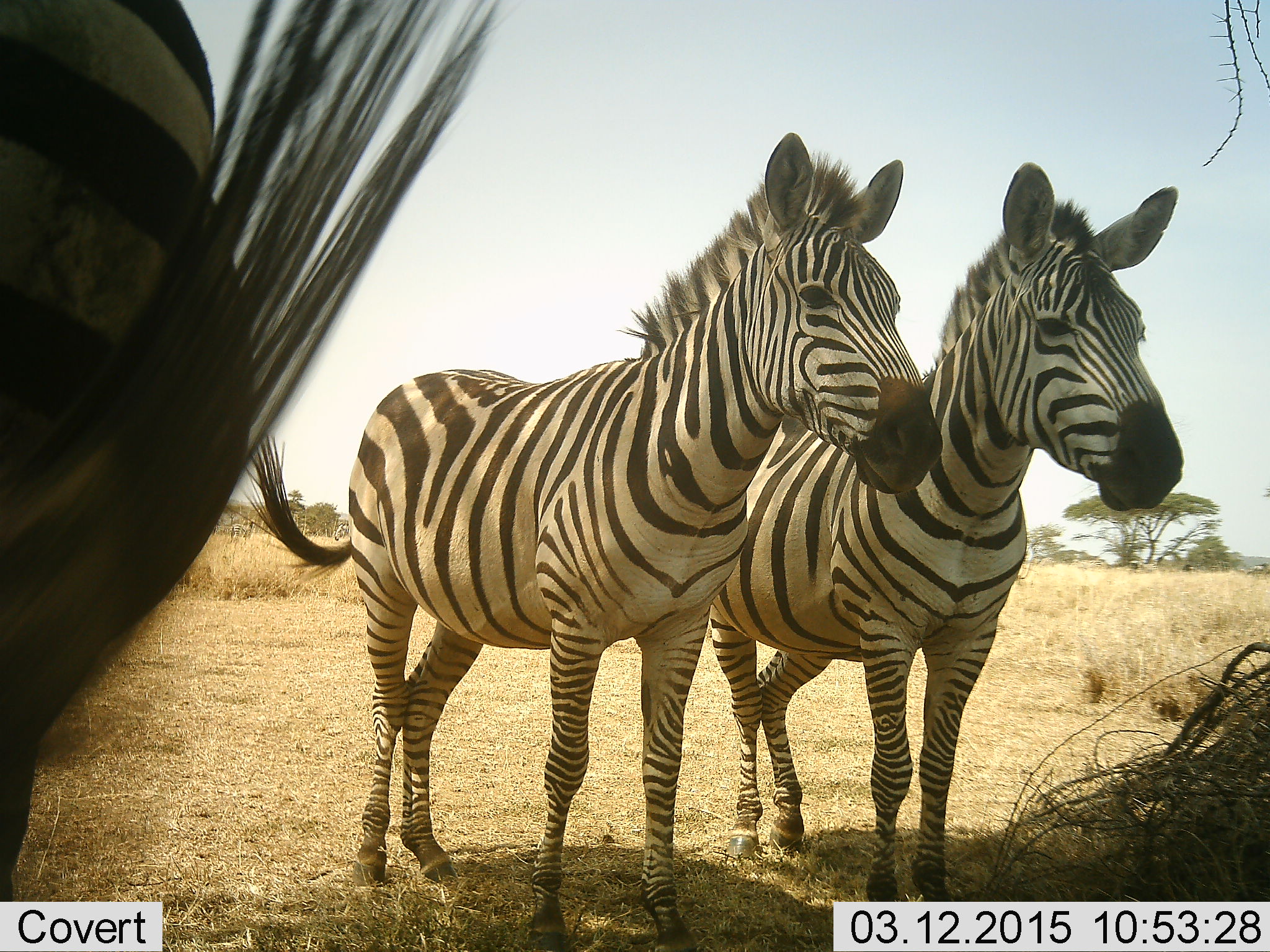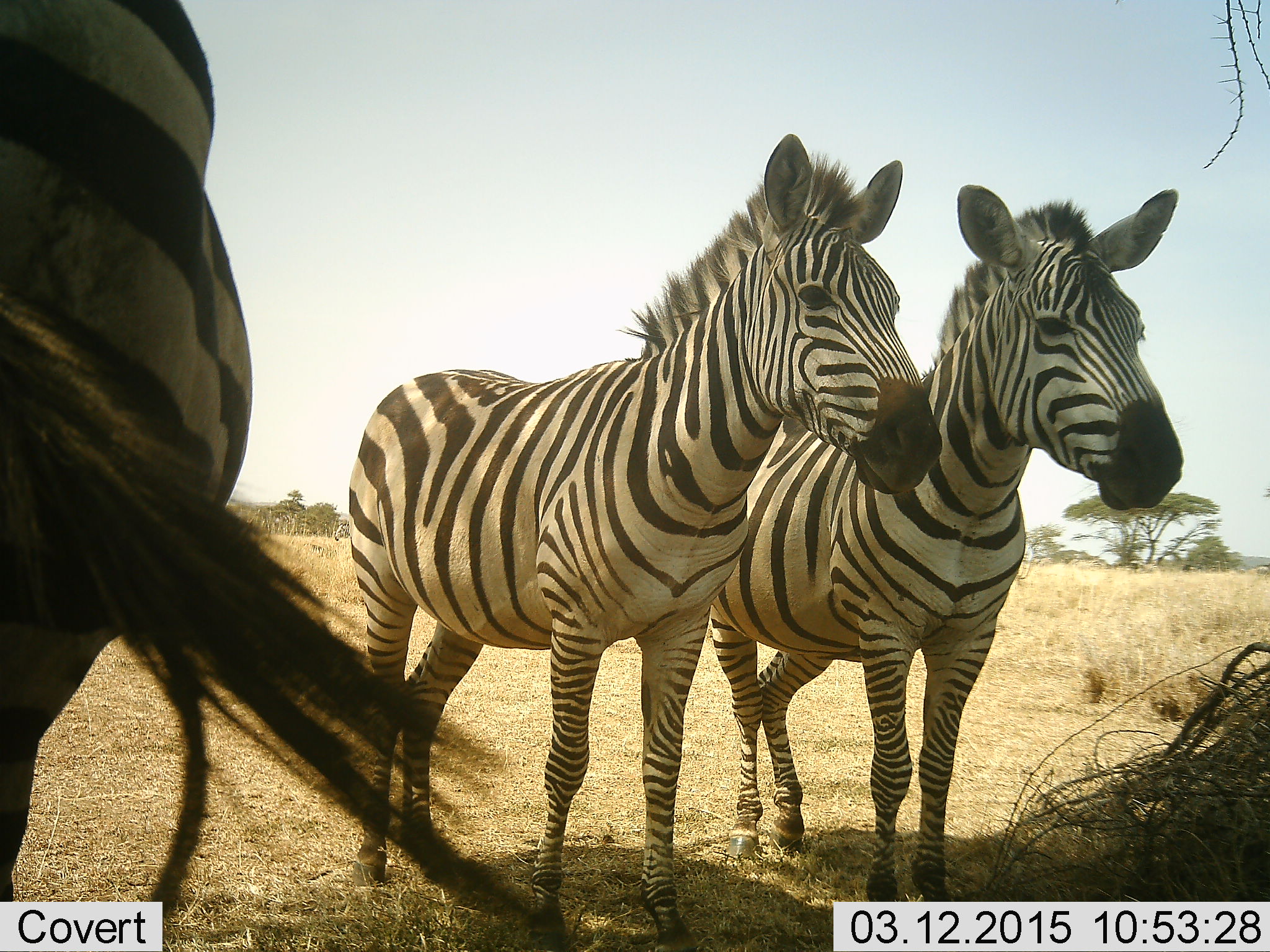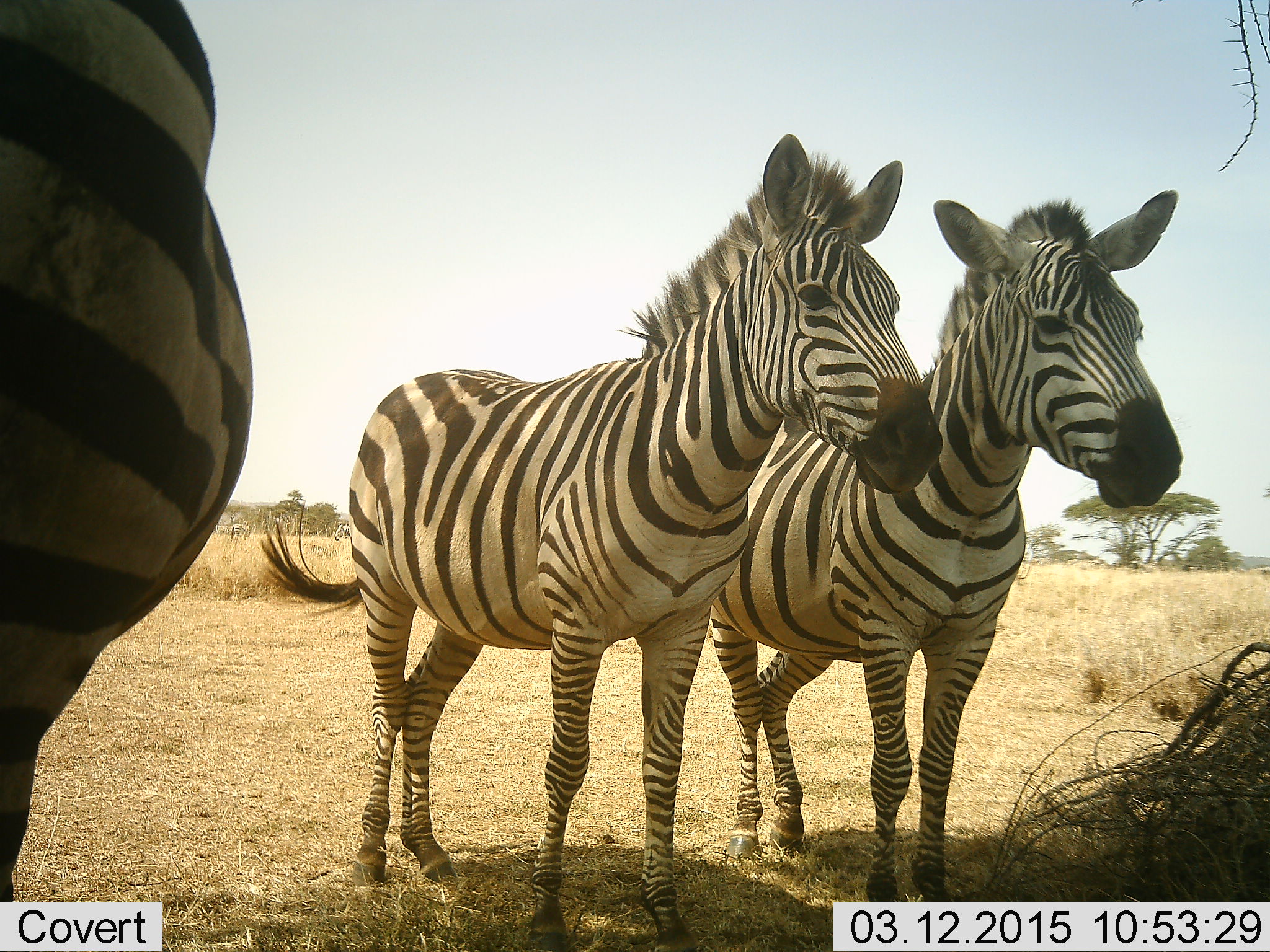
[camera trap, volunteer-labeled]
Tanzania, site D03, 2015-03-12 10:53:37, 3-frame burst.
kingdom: Animalia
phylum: Chordata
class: Mammalia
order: Perissodactyla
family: Equidae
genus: Equus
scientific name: Equus quagga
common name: plains zebra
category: zebra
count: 3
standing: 100%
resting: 18%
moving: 0%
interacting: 0%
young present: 0%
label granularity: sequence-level